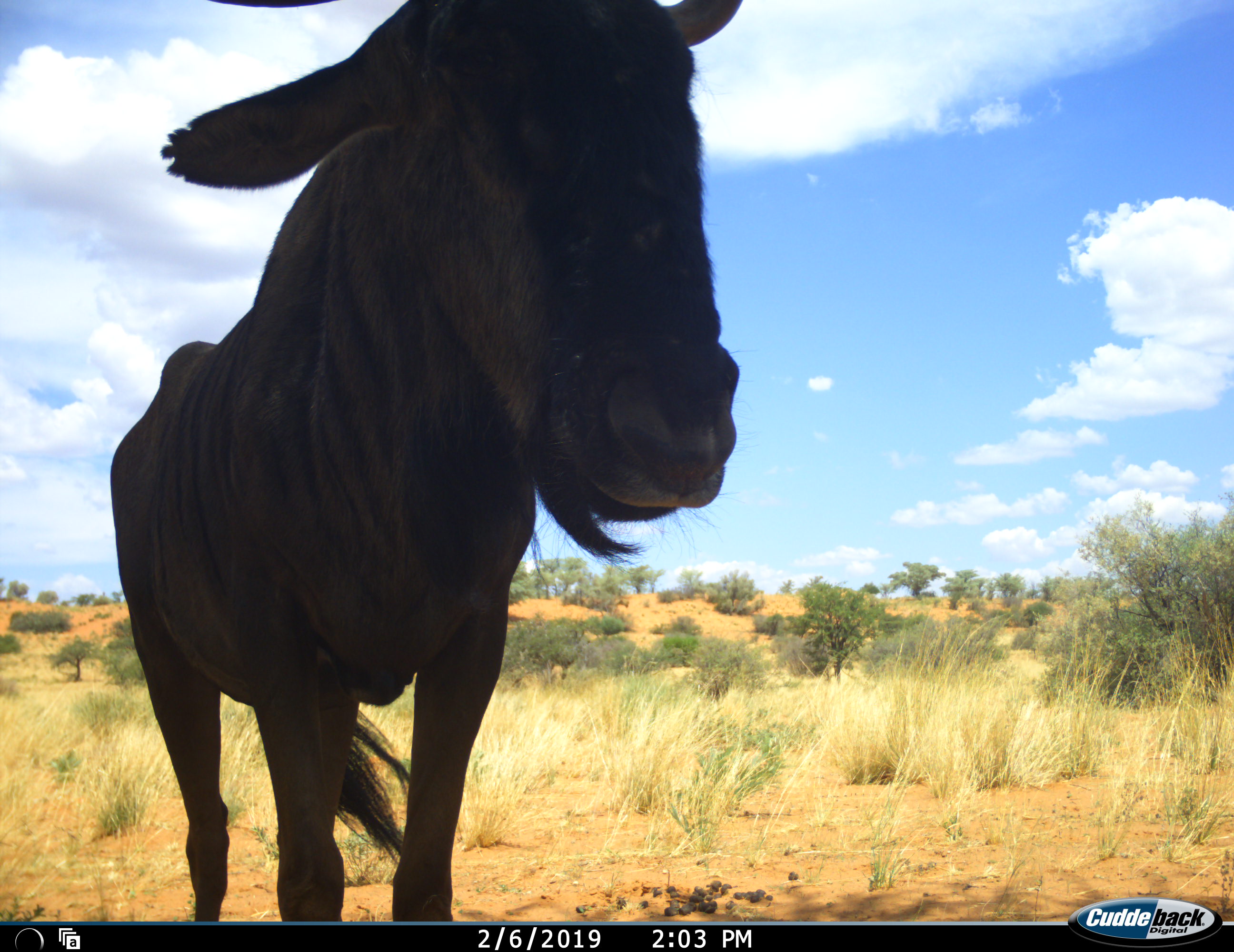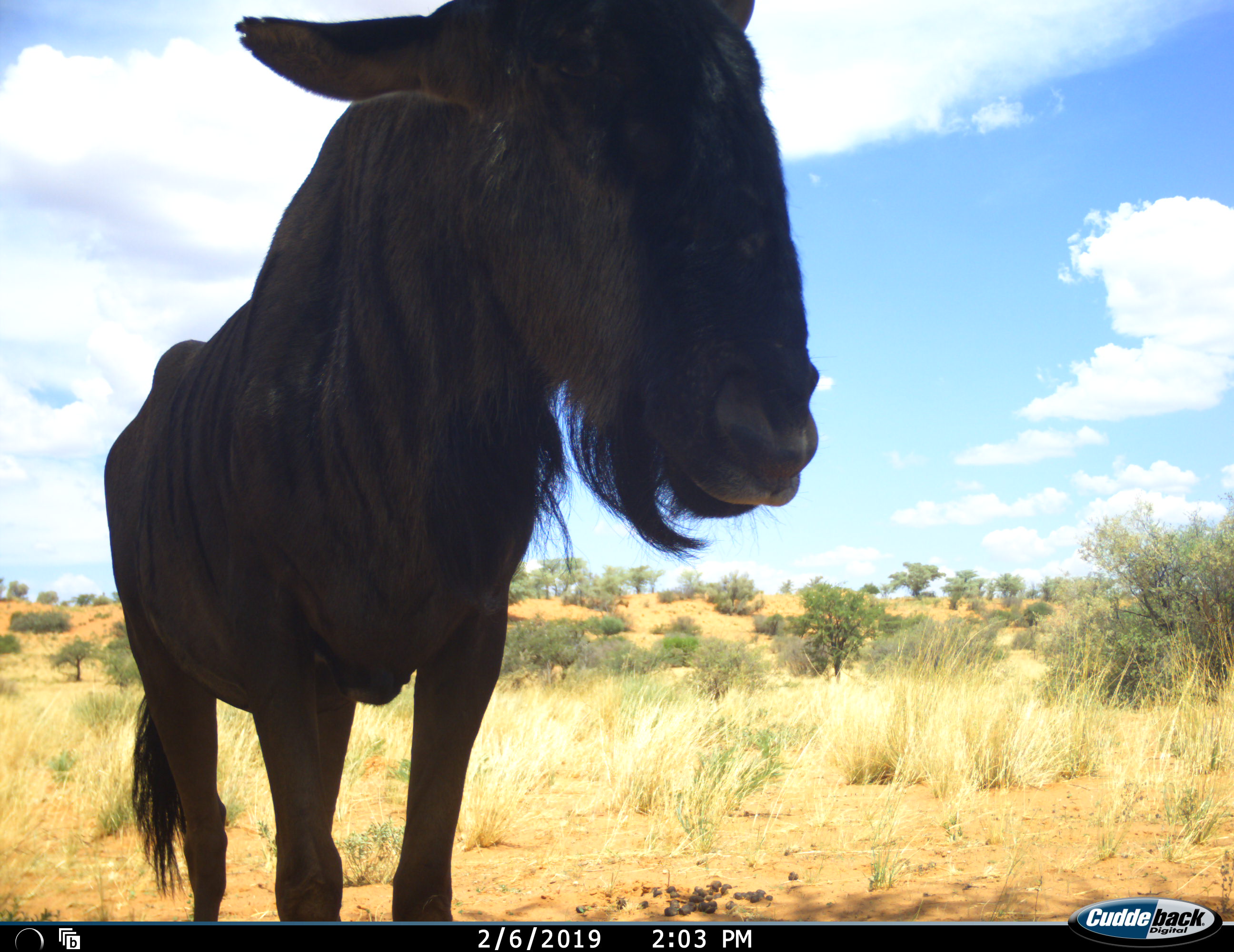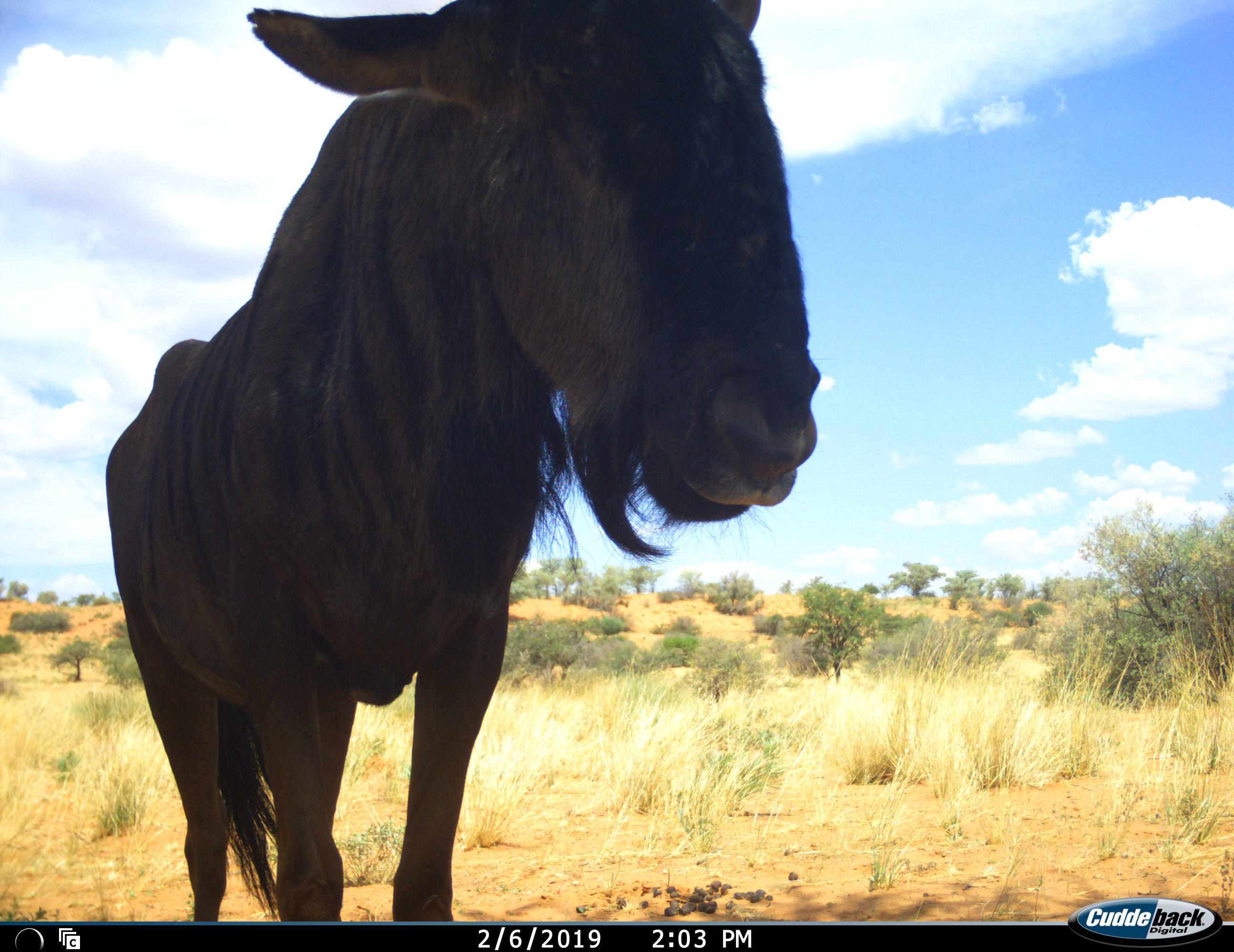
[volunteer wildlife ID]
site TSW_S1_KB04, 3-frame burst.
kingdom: Animalia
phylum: Chordata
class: Mammalia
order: Artiodactyla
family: Bovidae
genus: Connochaetes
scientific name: Connochaetes taurinus taurinus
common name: blue wildebeest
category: wildebeestblue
Wildebeestblue (blue wildebeest) (Connochaetes taurinus taurinus), count 1. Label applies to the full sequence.